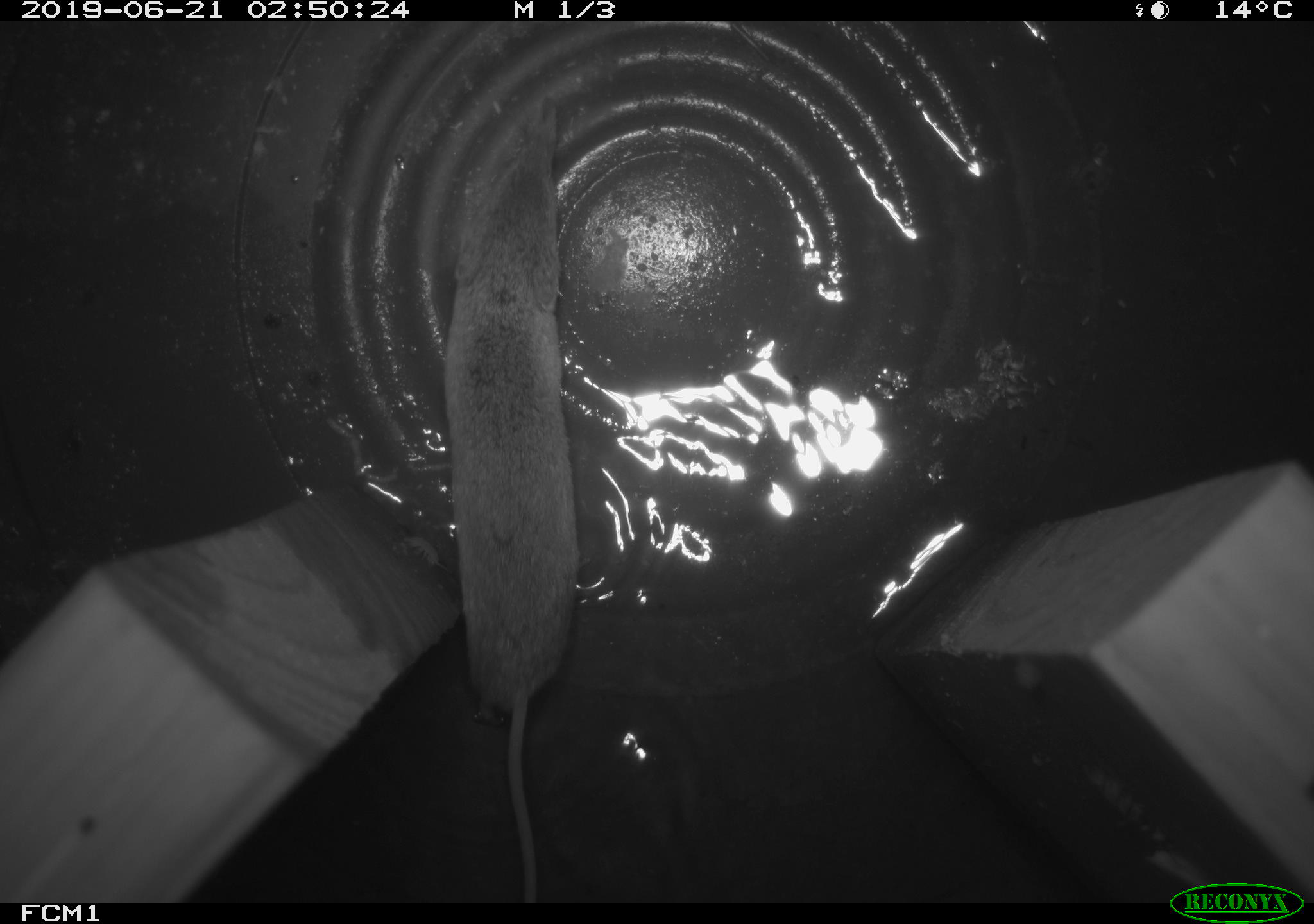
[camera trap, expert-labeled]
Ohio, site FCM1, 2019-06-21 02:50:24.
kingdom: Animalia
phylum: Chordata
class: Mammalia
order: Eulipotyphla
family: Soricidae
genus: Sorex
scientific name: Sorex cinereus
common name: masked shrew